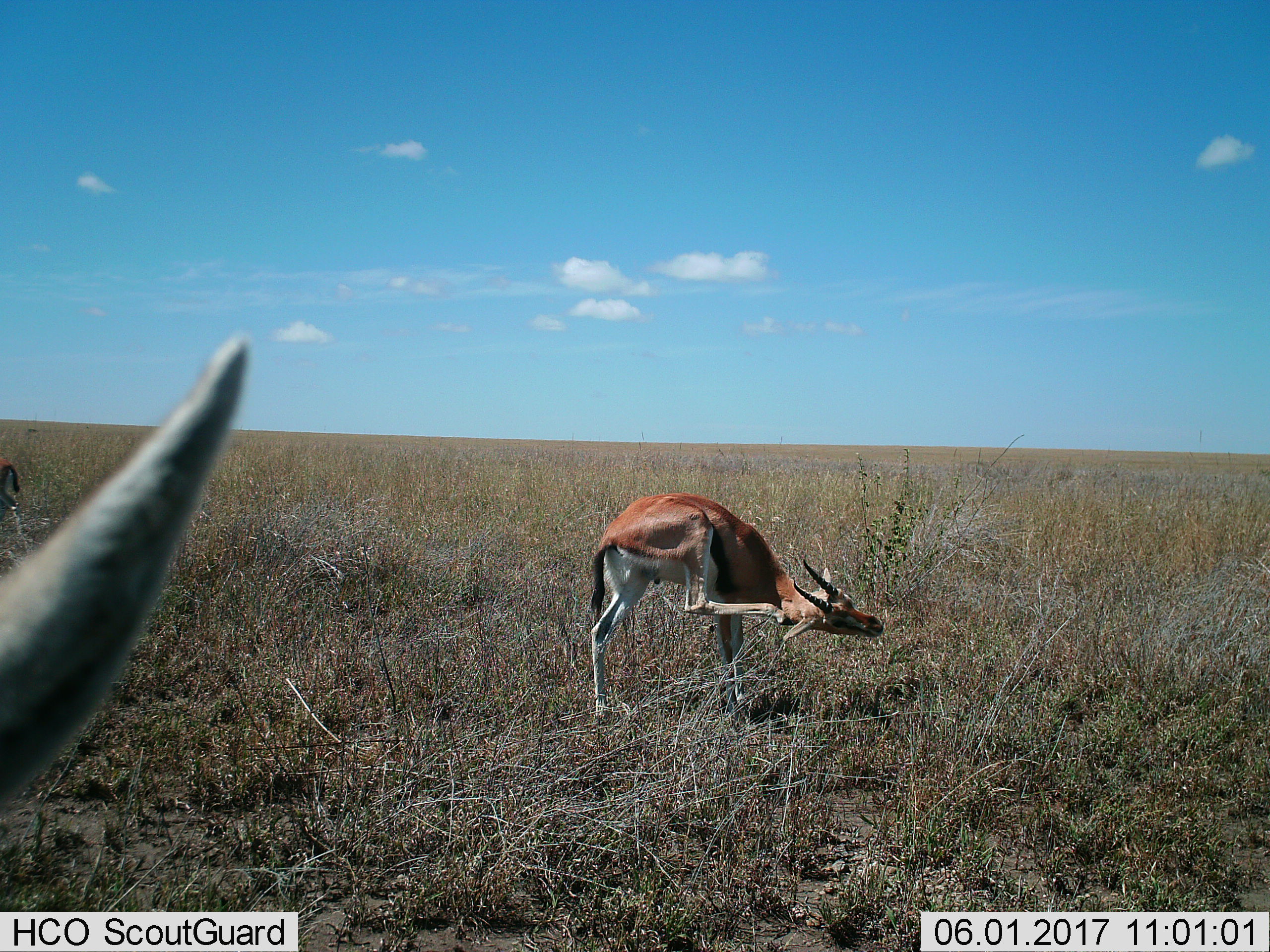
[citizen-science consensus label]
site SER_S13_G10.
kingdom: Animalia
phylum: Chordata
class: Mammalia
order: Artiodactyla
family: Bovidae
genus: Eudorcas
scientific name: Eudorcas thomsonii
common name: thomson's gazelle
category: gazellethomsons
Gazellethomsons (thomson's gazelle) (Eudorcas thomsonii), count 3. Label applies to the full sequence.